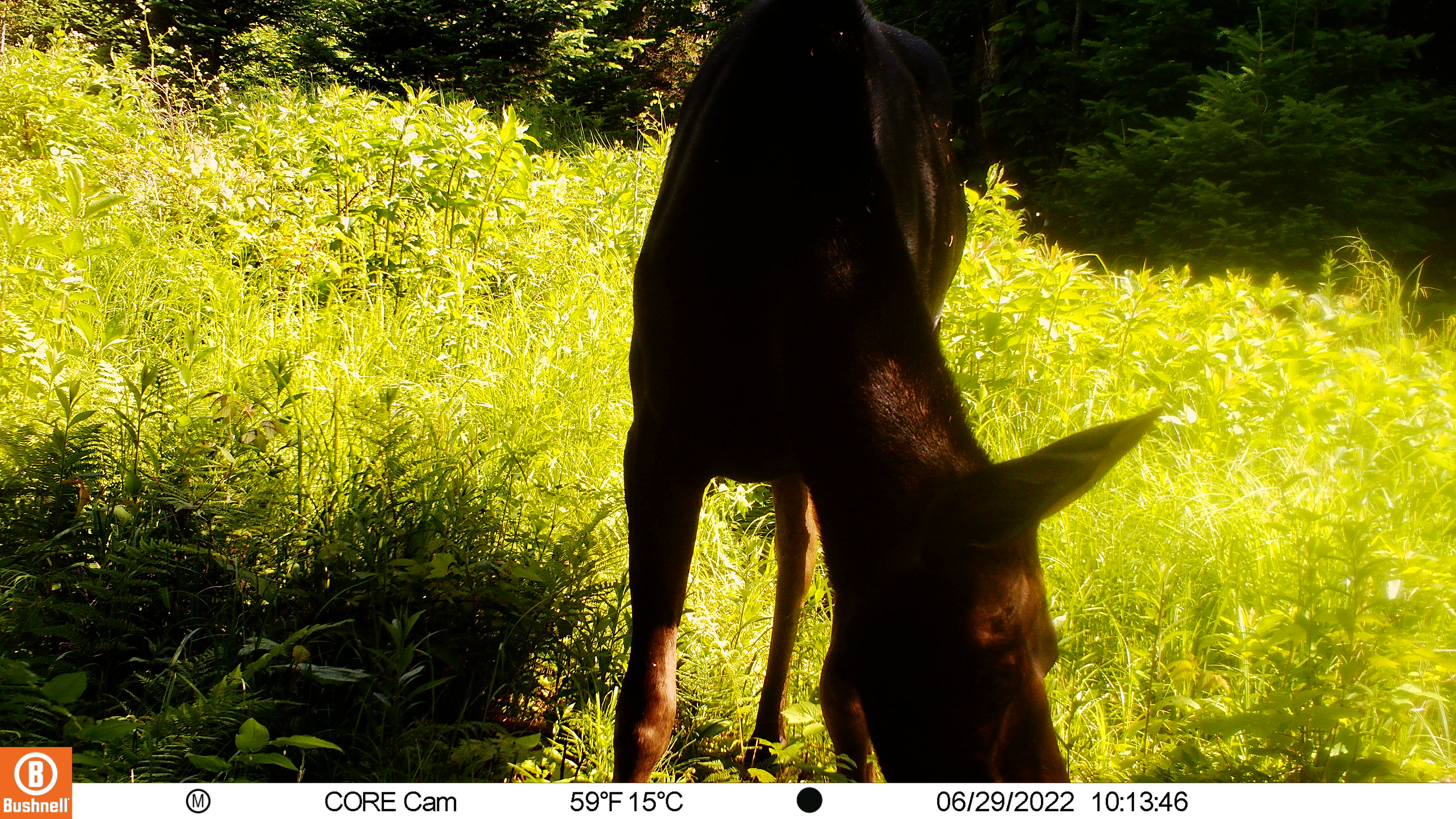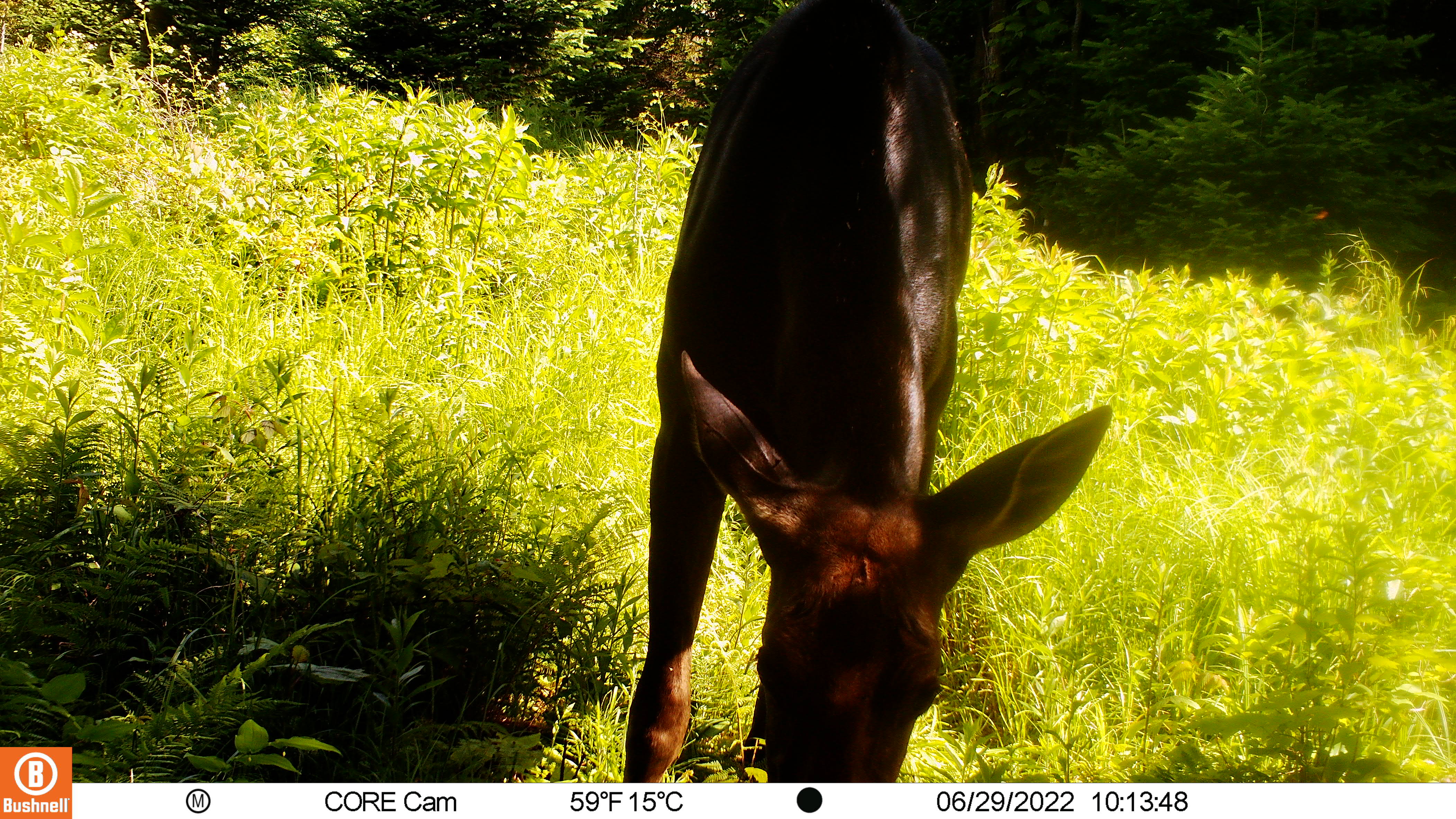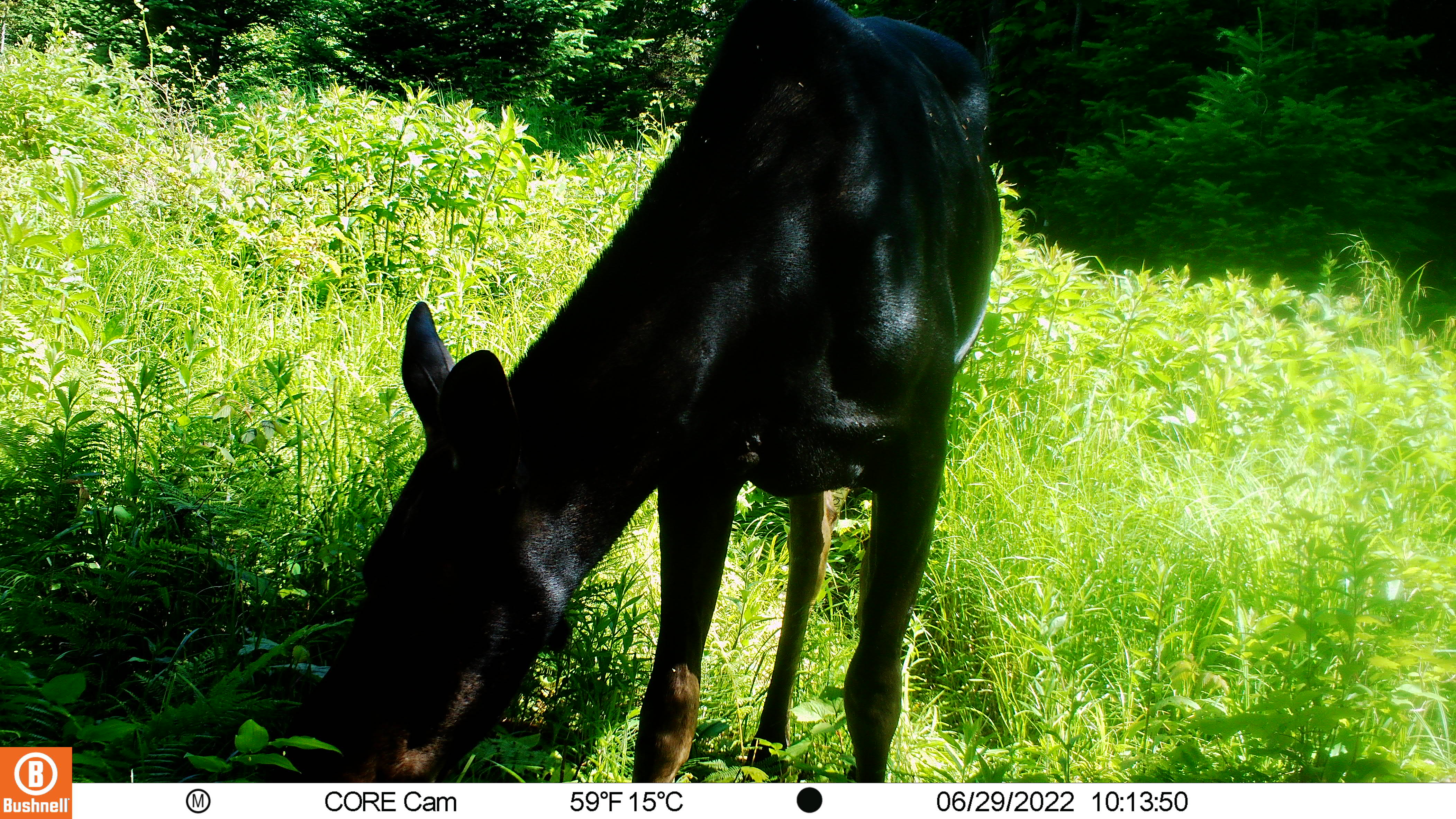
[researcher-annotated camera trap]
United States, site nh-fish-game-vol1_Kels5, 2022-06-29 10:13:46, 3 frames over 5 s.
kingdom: Animalia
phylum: Chordata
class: Mammalia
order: Artiodactyla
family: Cervidae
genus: Alces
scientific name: Alces alces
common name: moose